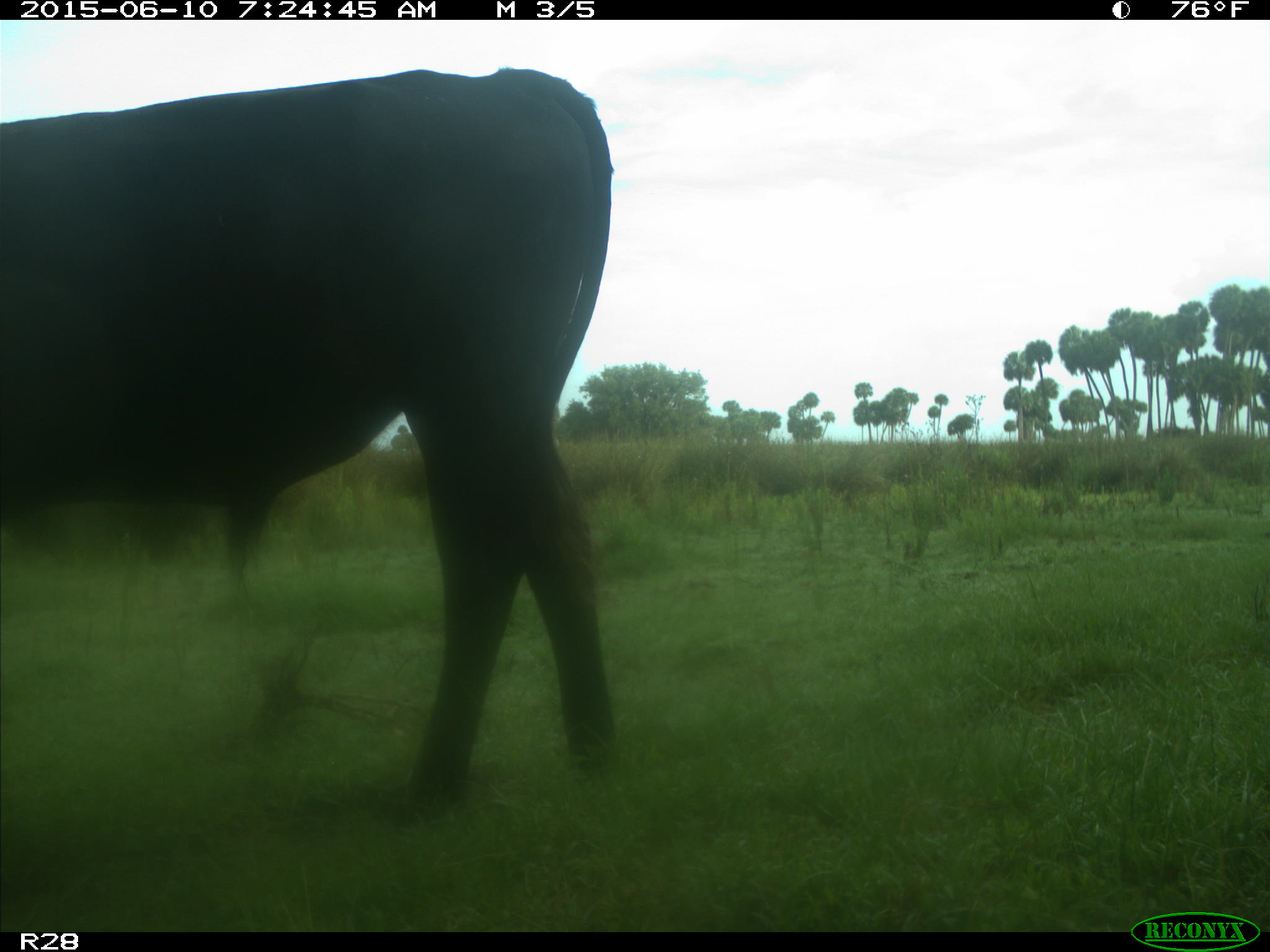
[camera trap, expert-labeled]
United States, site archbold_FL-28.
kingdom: Animalia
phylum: Chordata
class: Mammalia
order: Artiodactyla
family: Bovidae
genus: Bos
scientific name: Bos taurus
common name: domestic cow